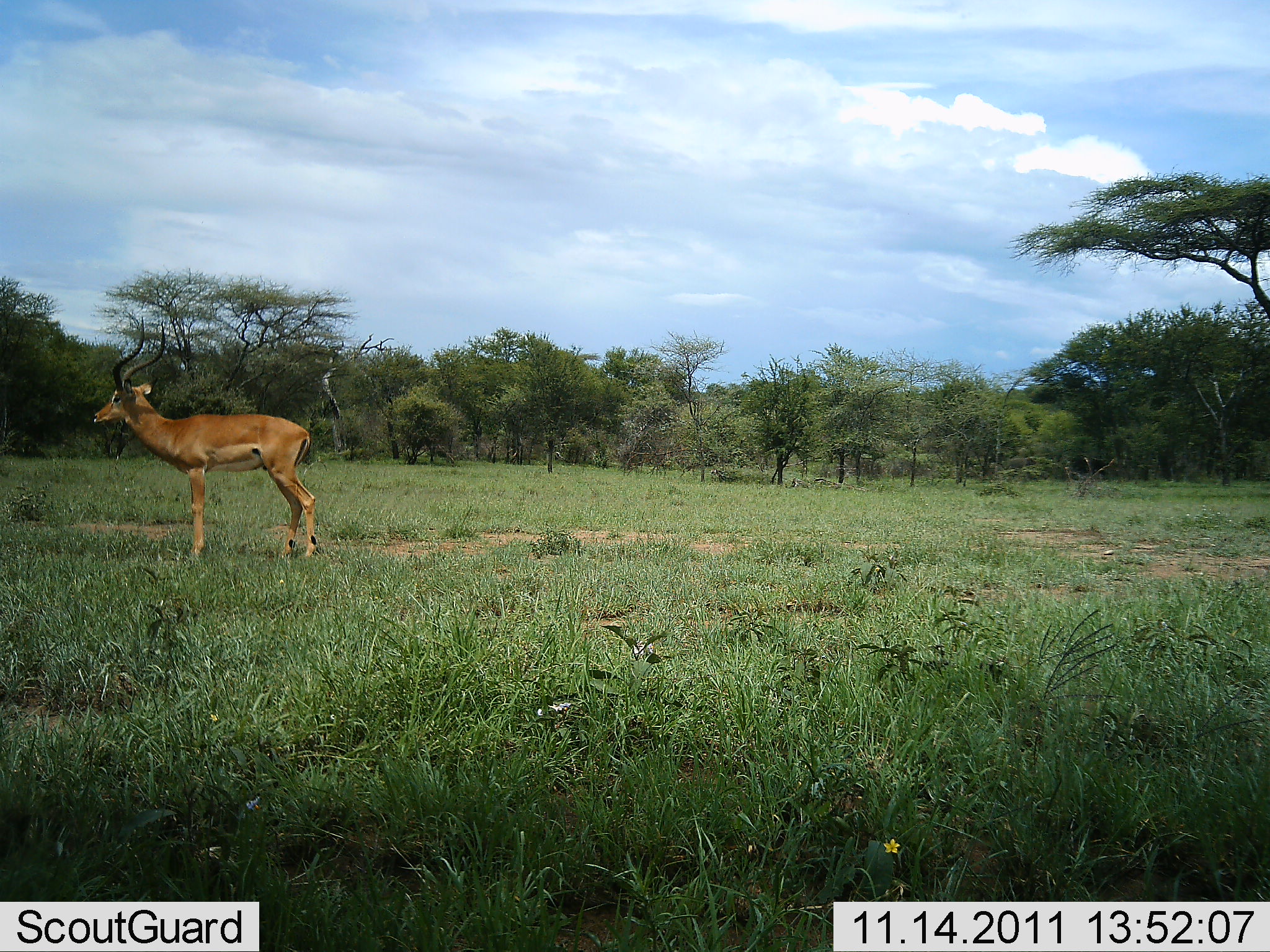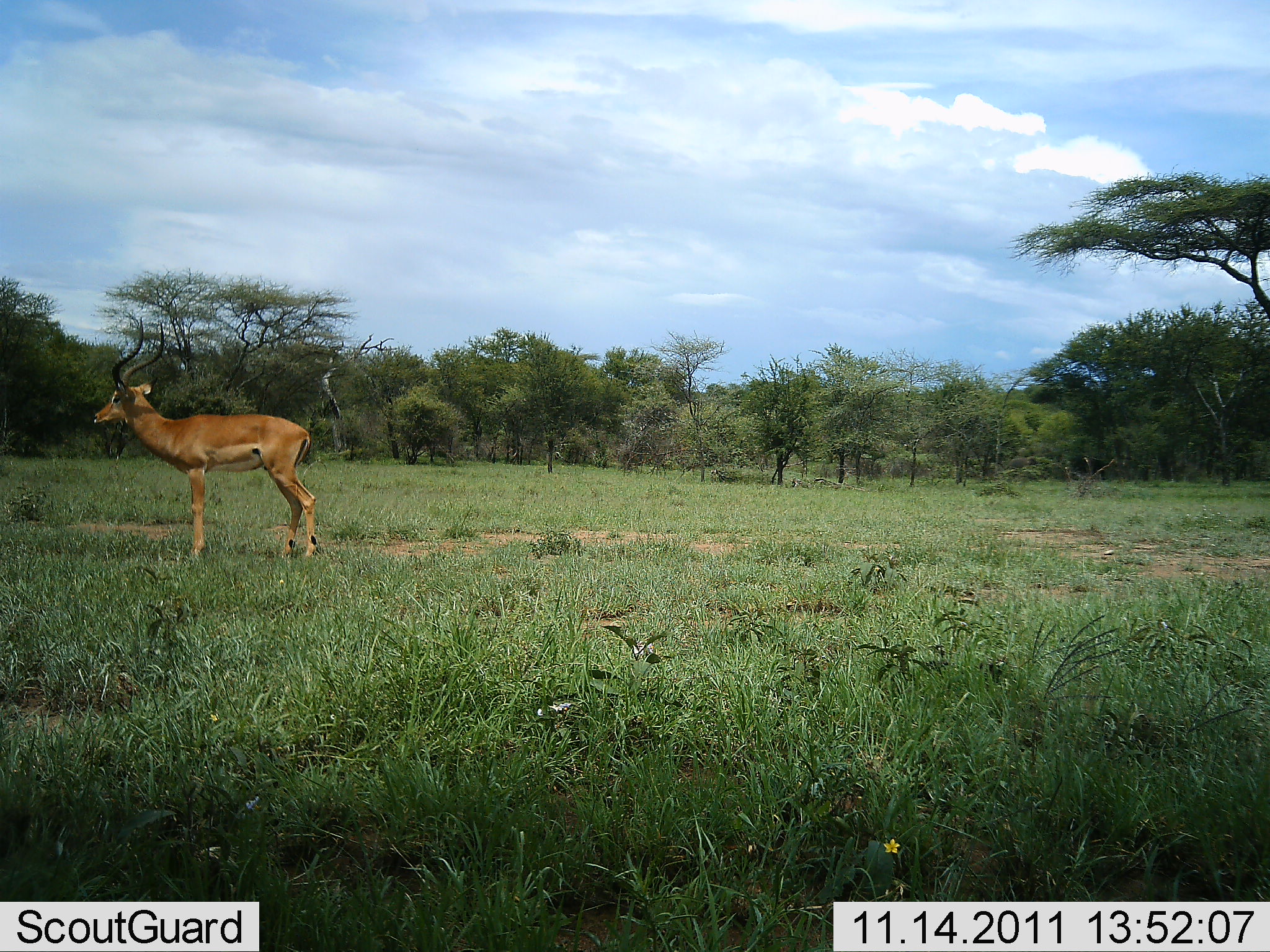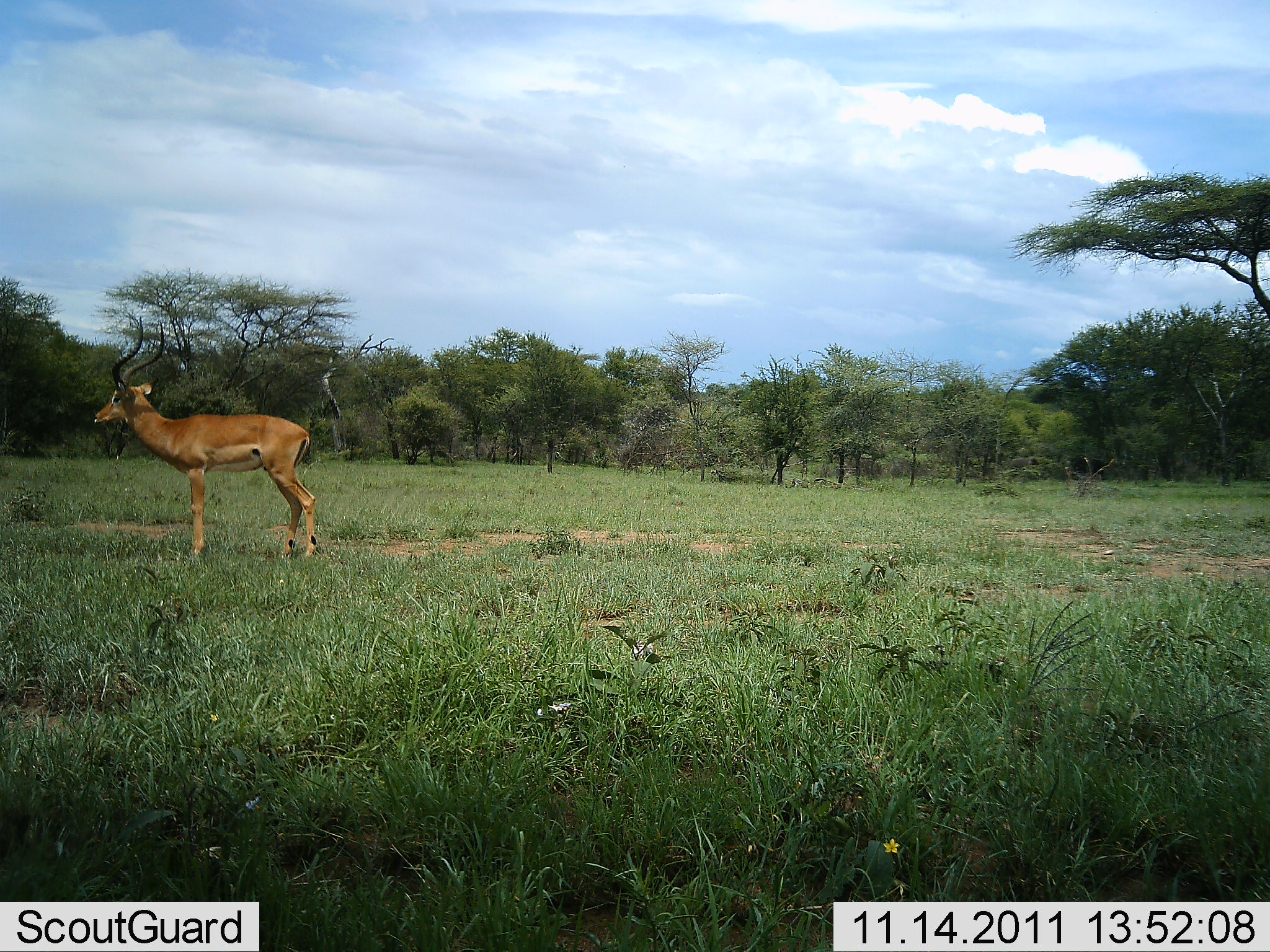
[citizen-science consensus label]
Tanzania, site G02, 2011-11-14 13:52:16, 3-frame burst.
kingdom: Animalia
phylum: Chordata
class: Mammalia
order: Artiodactyla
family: Bovidae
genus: Aepyceros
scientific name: Aepyceros melampus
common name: impala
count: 1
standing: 100%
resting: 0%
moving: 0%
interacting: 0%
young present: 0%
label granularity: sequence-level